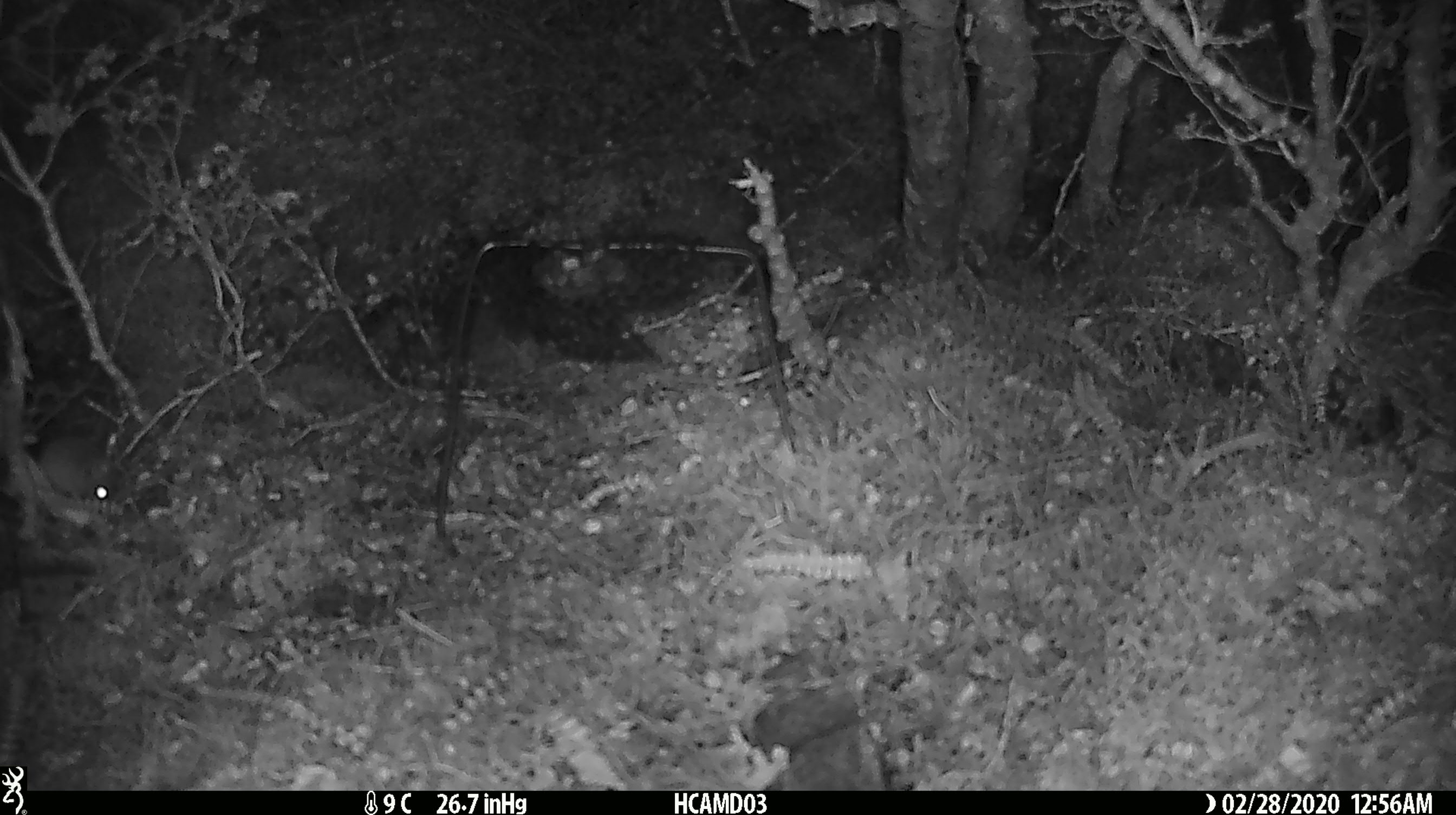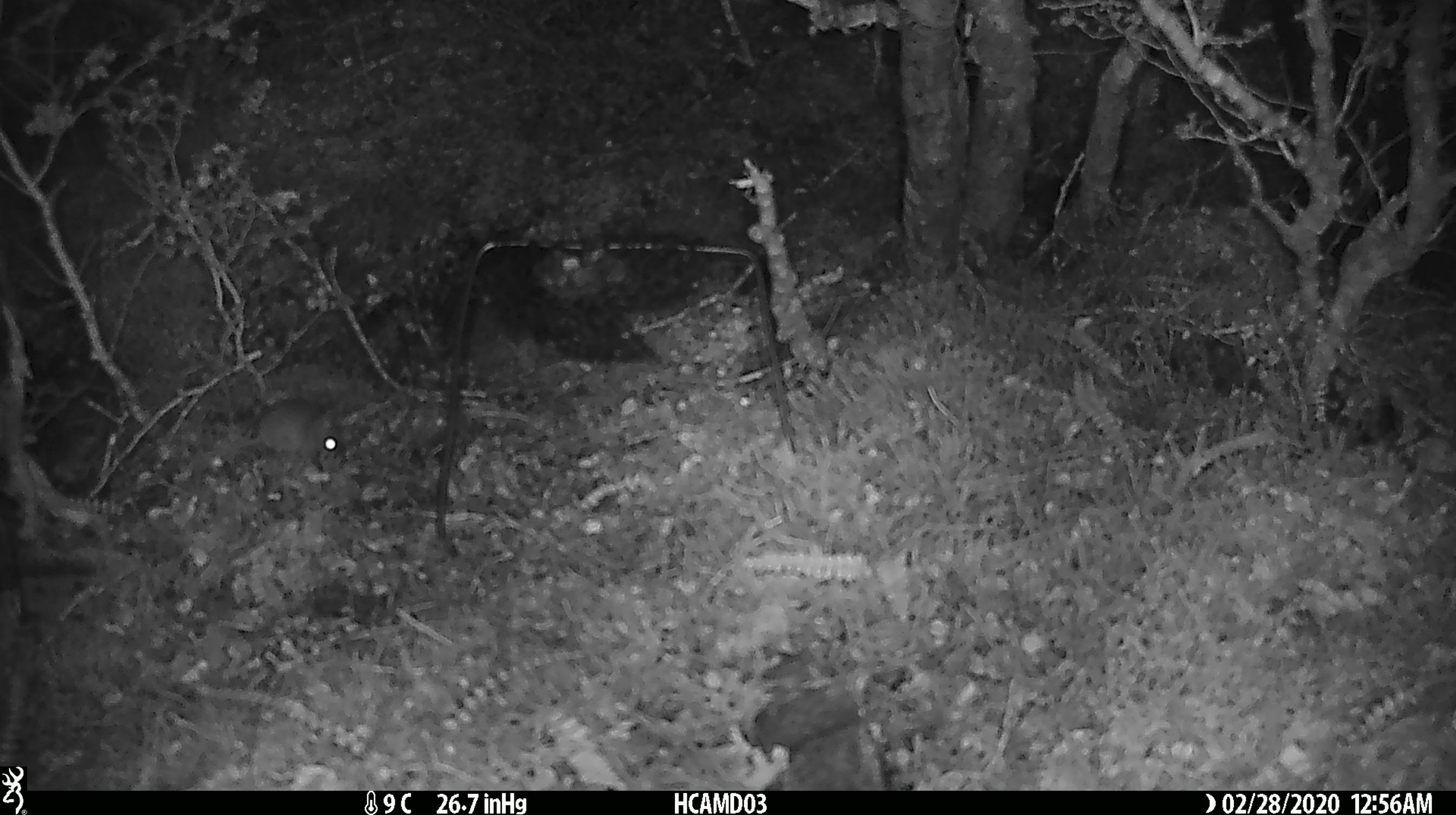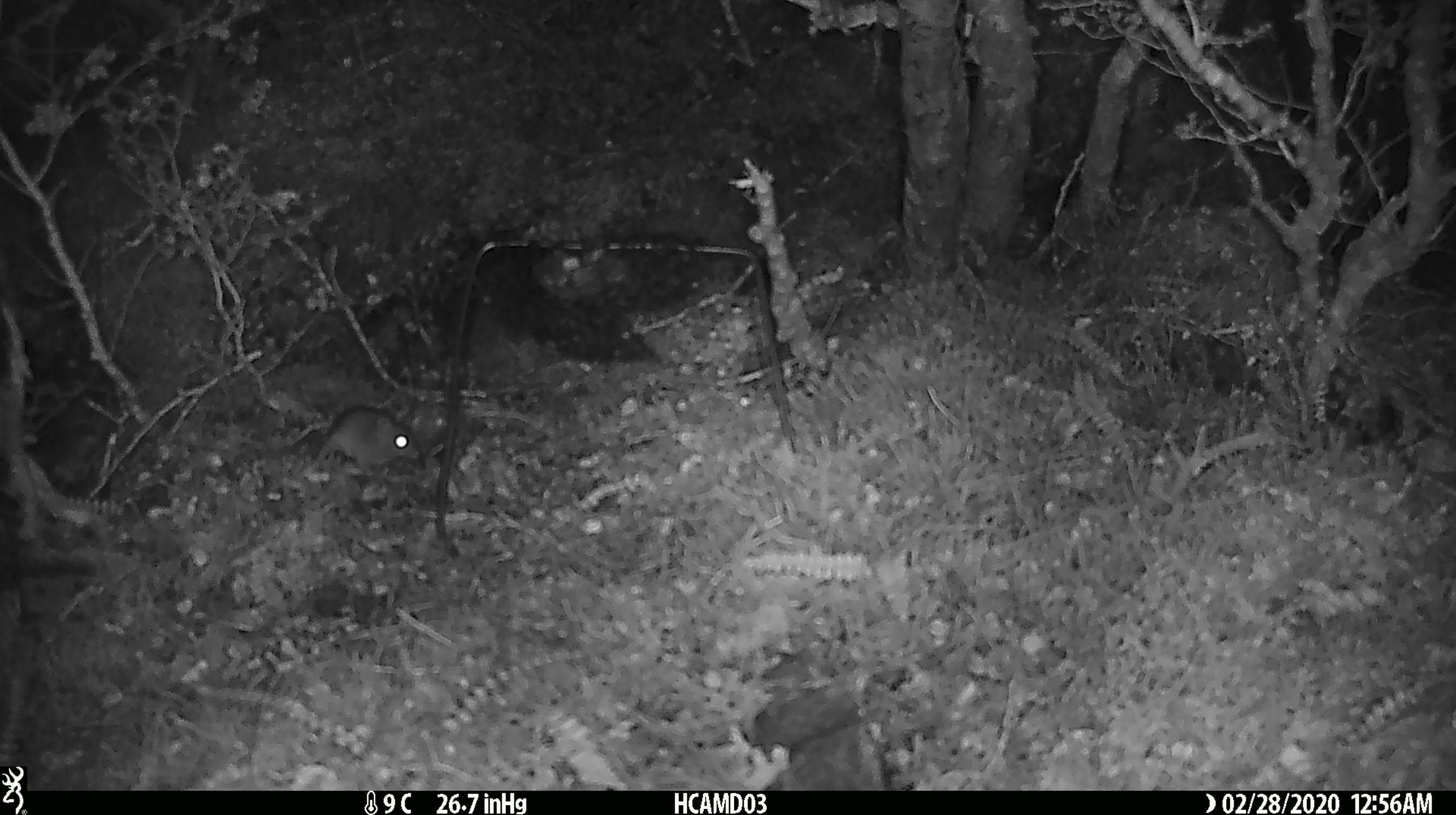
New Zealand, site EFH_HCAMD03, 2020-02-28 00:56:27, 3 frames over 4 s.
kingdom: Animalia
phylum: Chordata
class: Mammalia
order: Rodentia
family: Muridae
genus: Mus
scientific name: Mus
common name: mouse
Mouse (Mus).